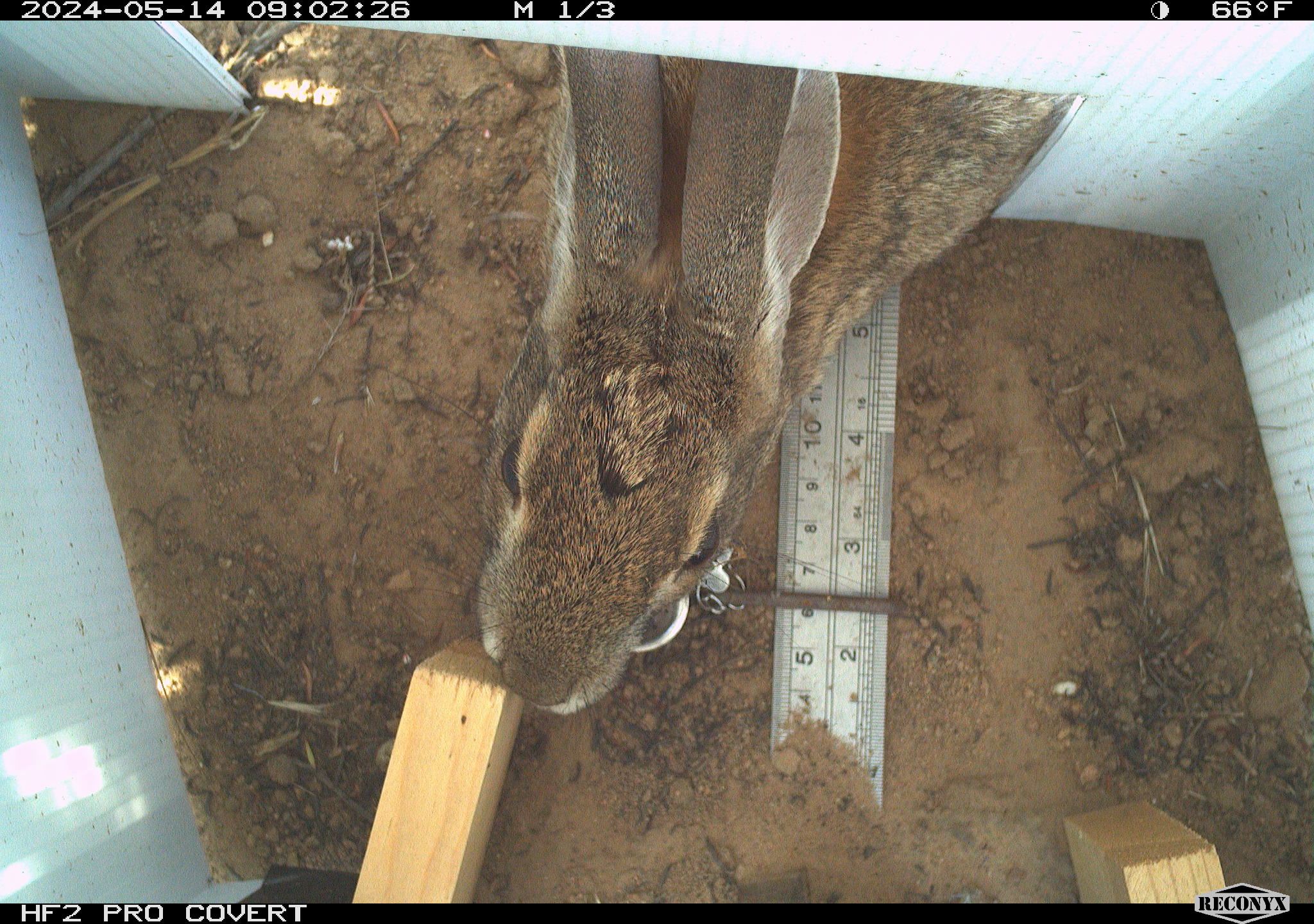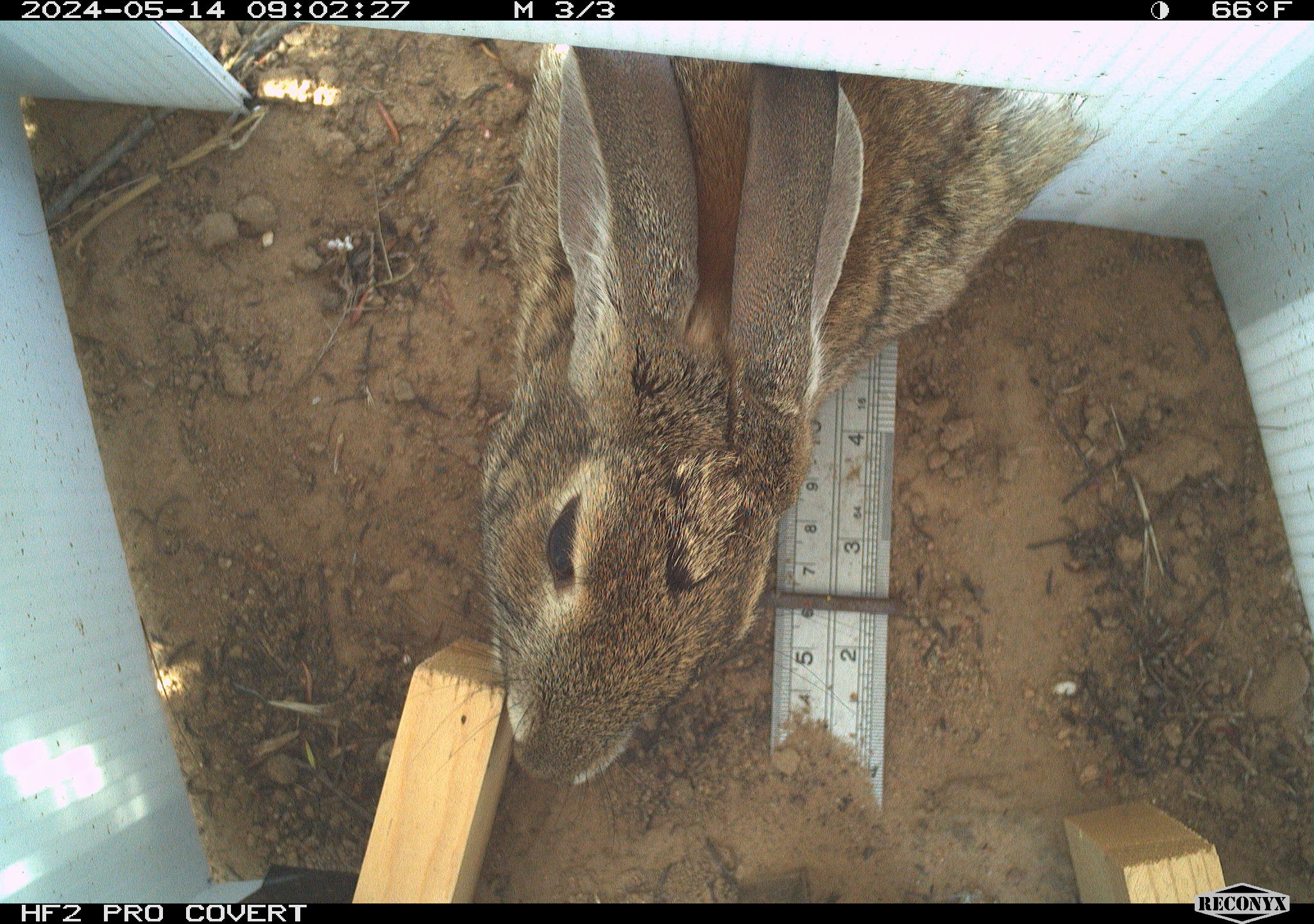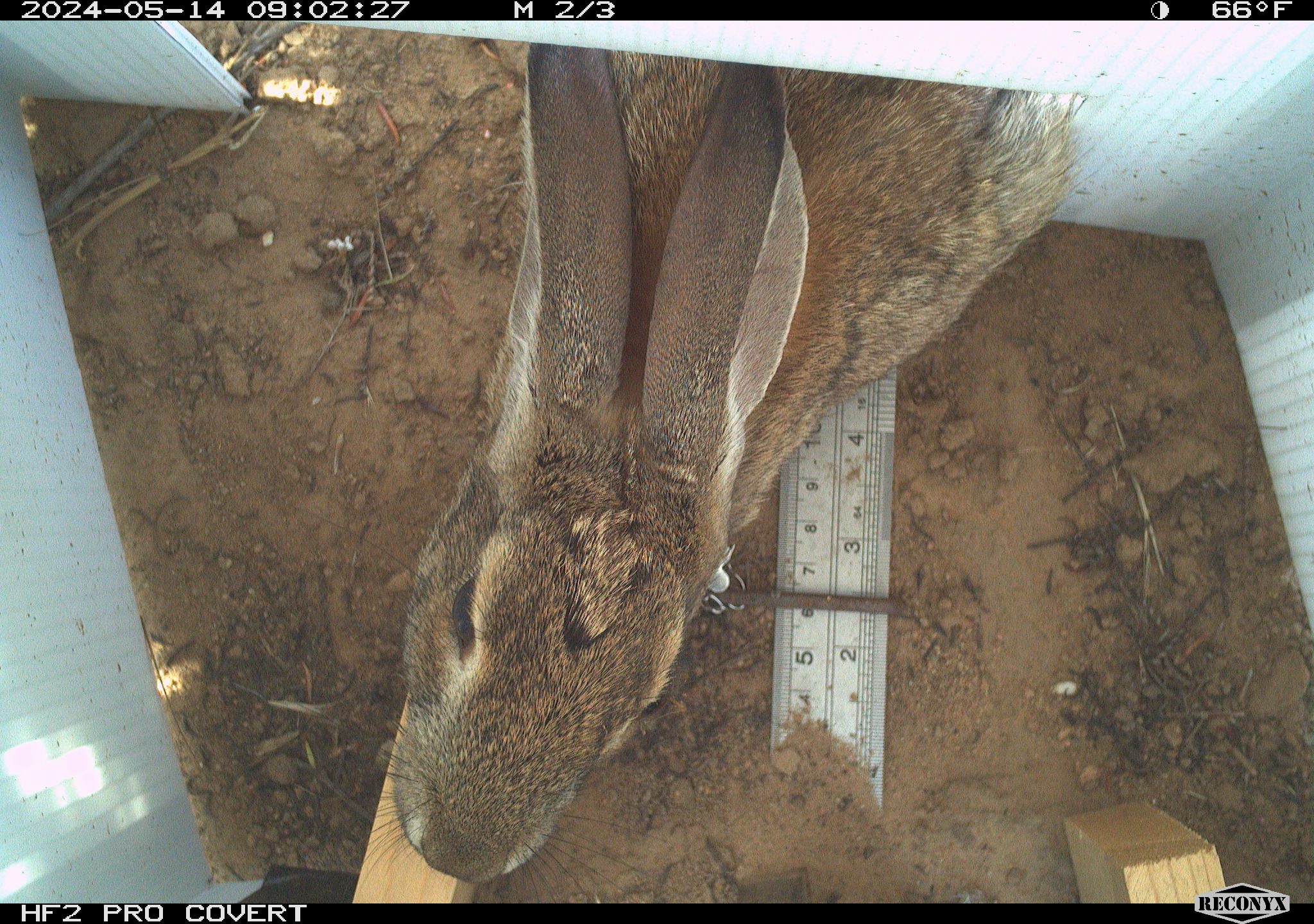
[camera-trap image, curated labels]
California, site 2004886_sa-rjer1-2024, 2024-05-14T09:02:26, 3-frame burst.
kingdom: Animalia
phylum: Chordata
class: Mammalia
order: Lagomorpha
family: Leporidae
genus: Sylvilagus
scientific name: Sylvilagus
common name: cottontail rabbits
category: sylvilagus species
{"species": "sylvilagus species (cottontail rabbits) (Sylvilagus)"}